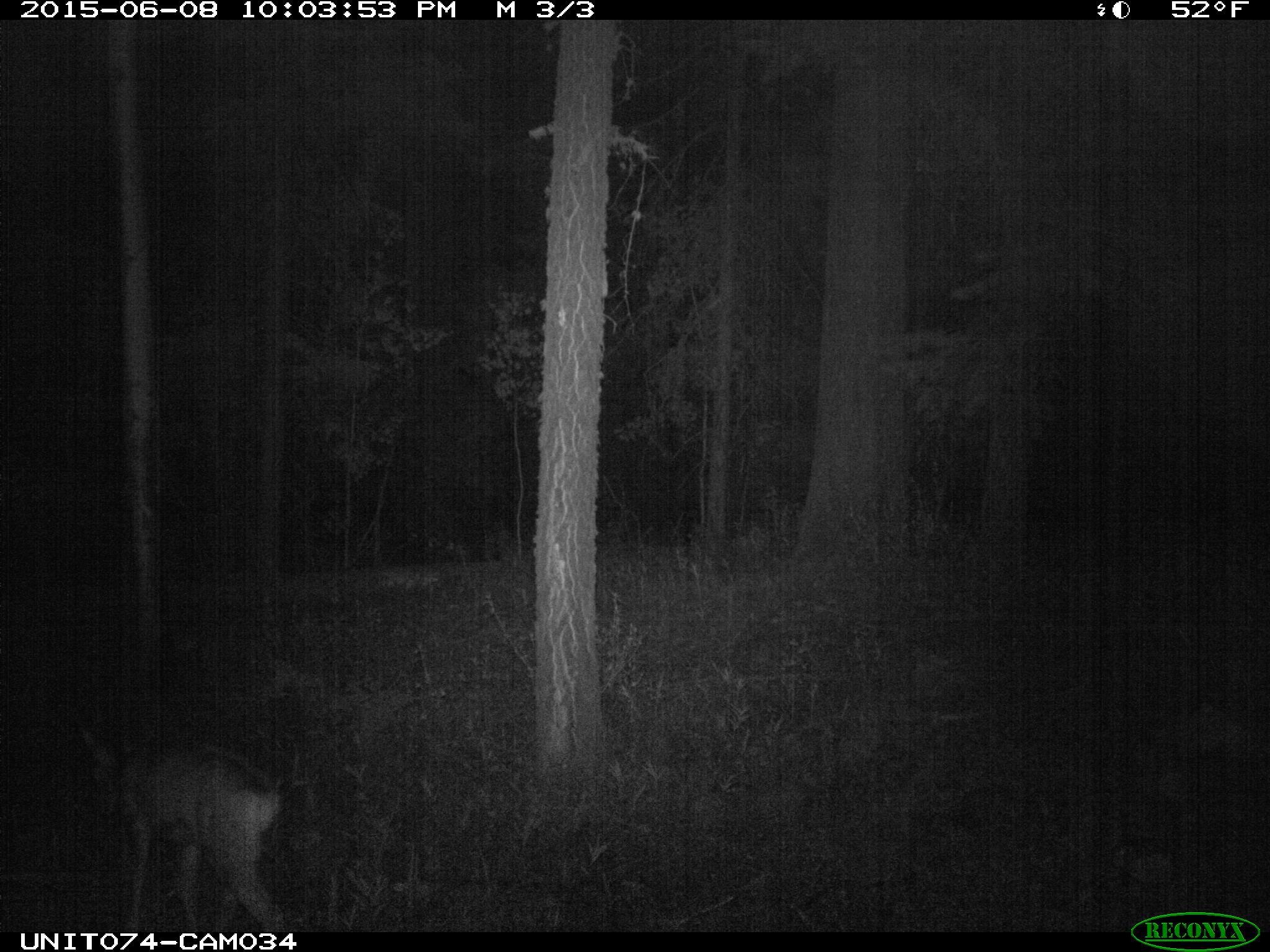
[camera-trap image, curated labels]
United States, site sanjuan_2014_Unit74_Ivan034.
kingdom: Animalia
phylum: Chordata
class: Mammalia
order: Artiodactyla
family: Cervidae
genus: Odocoileus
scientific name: Odocoileus hemionus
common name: mule deer